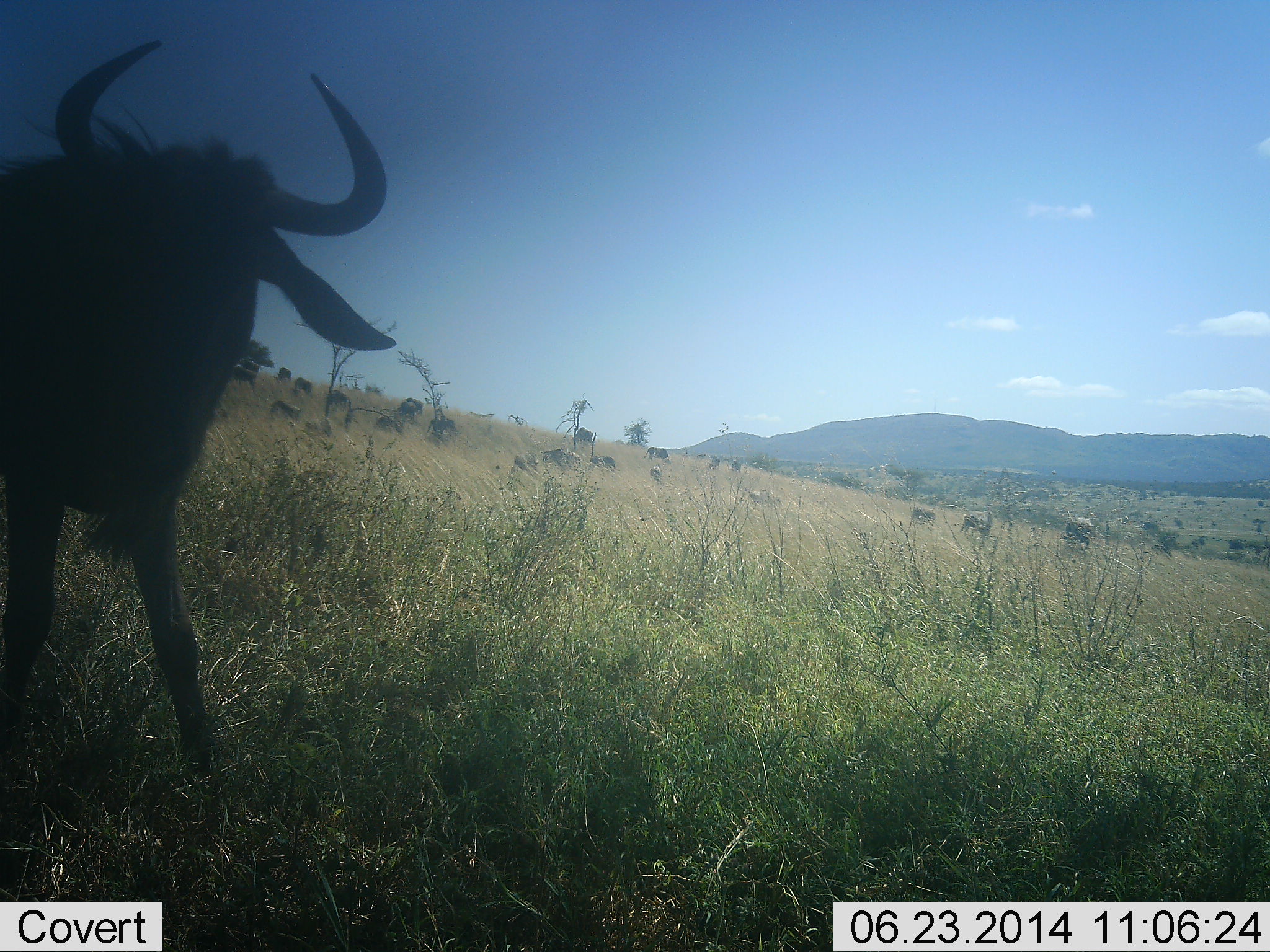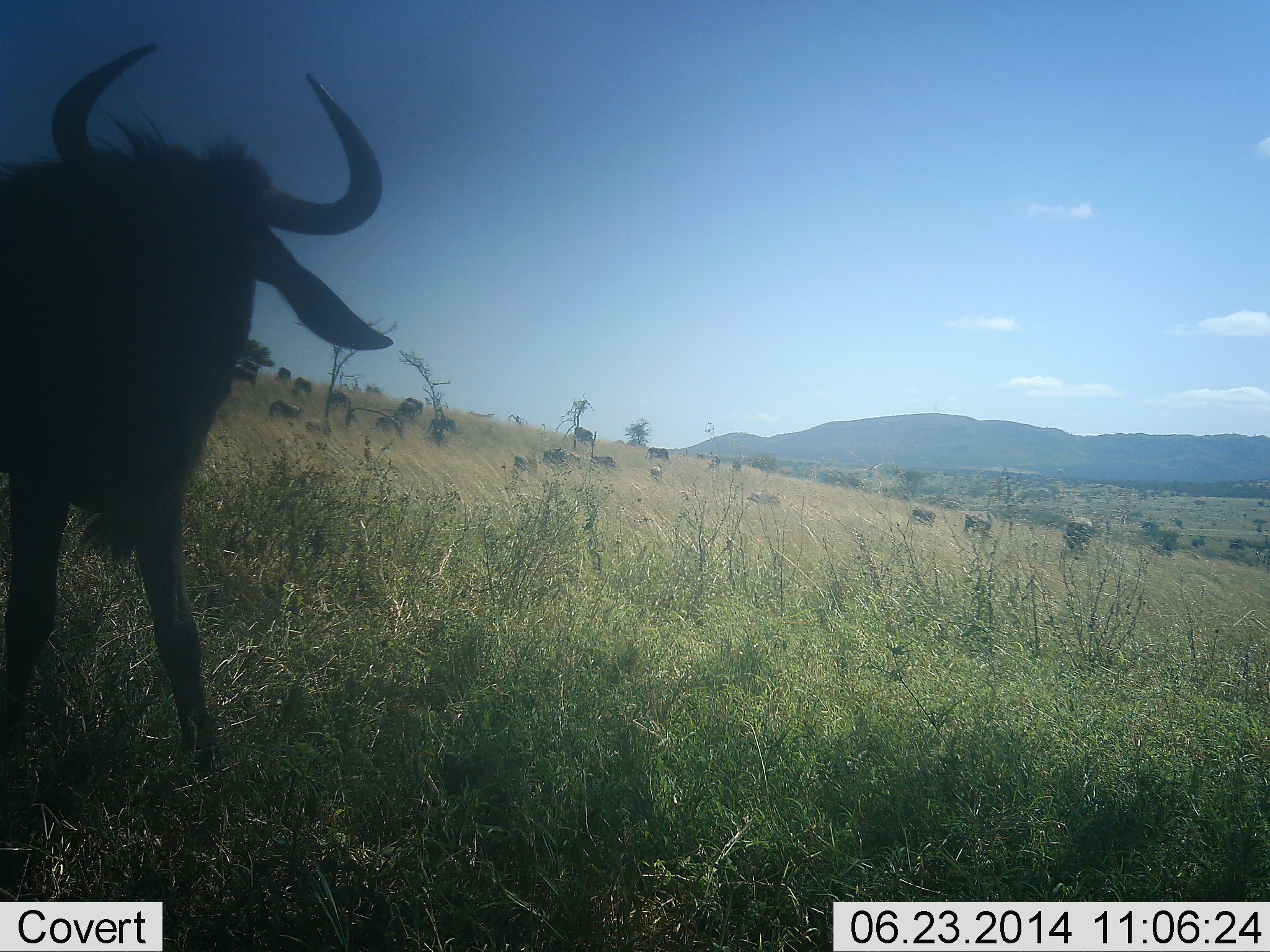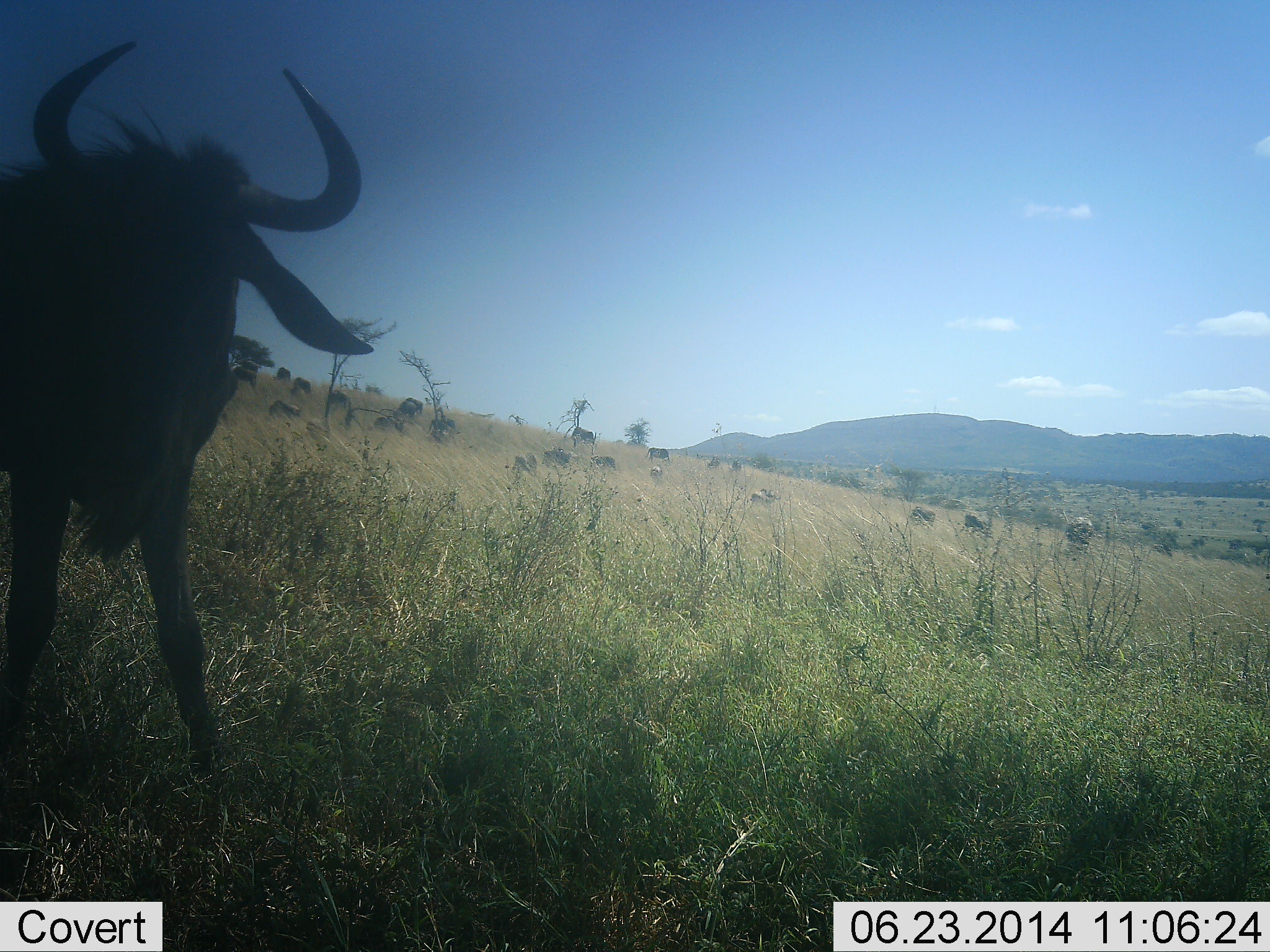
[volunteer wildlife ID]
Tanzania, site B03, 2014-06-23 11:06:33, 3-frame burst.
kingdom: Animalia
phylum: Chordata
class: Mammalia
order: Artiodactyla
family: Bovidae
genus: Connochaetes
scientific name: Connochaetes taurinus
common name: blue wildebeest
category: wildebeest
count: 11-50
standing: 90%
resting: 10%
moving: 20%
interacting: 0%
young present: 0%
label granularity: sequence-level